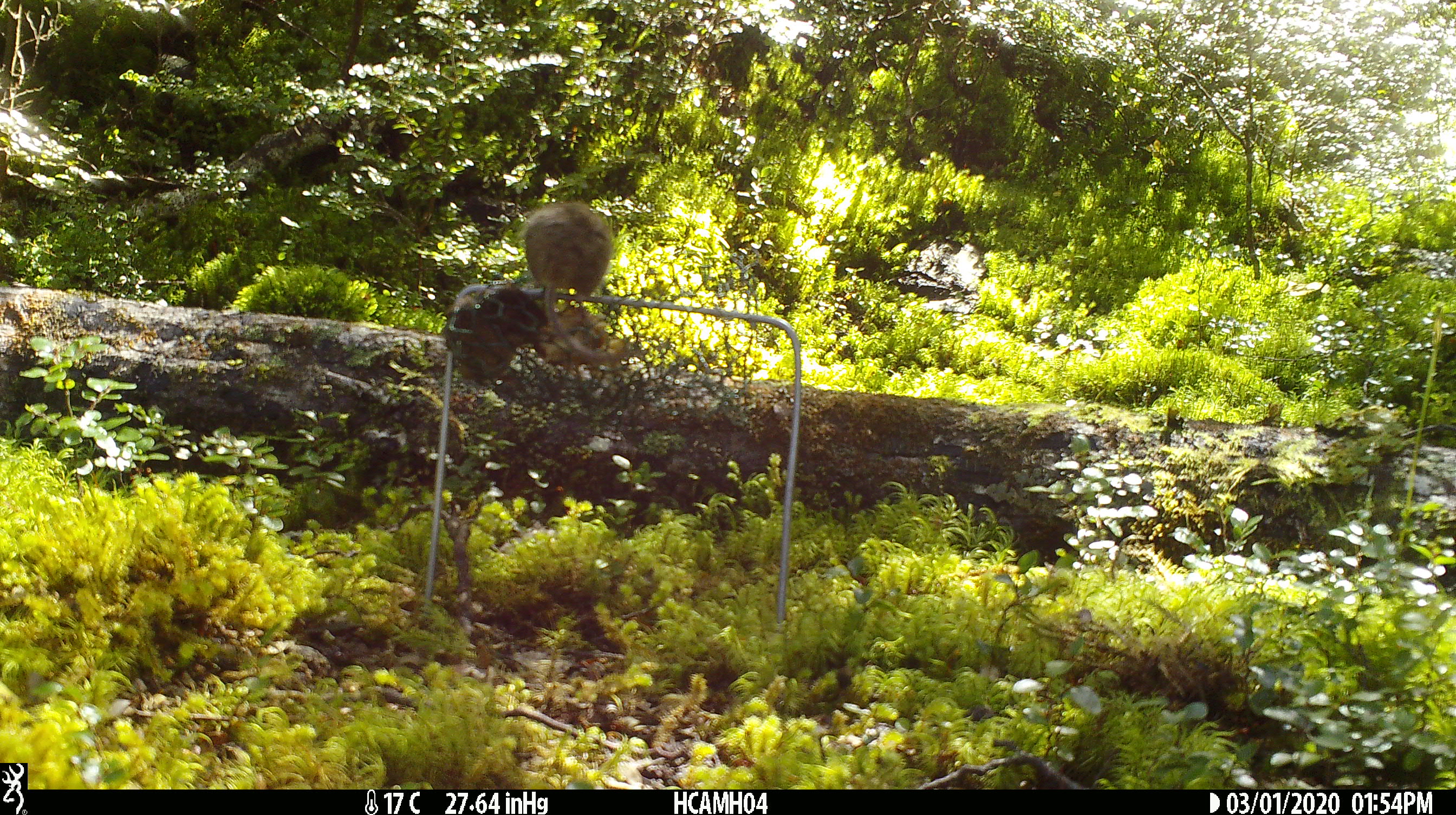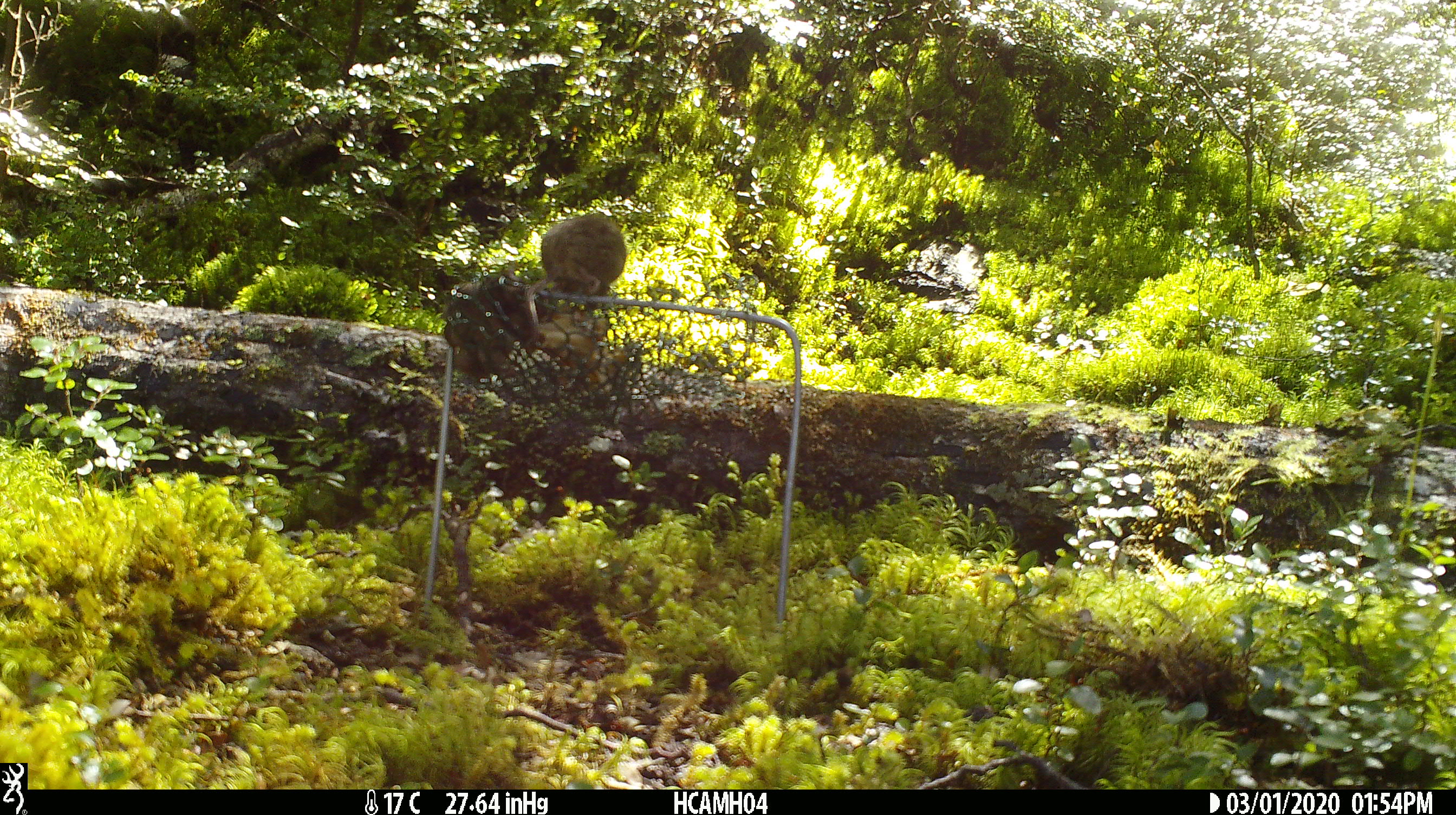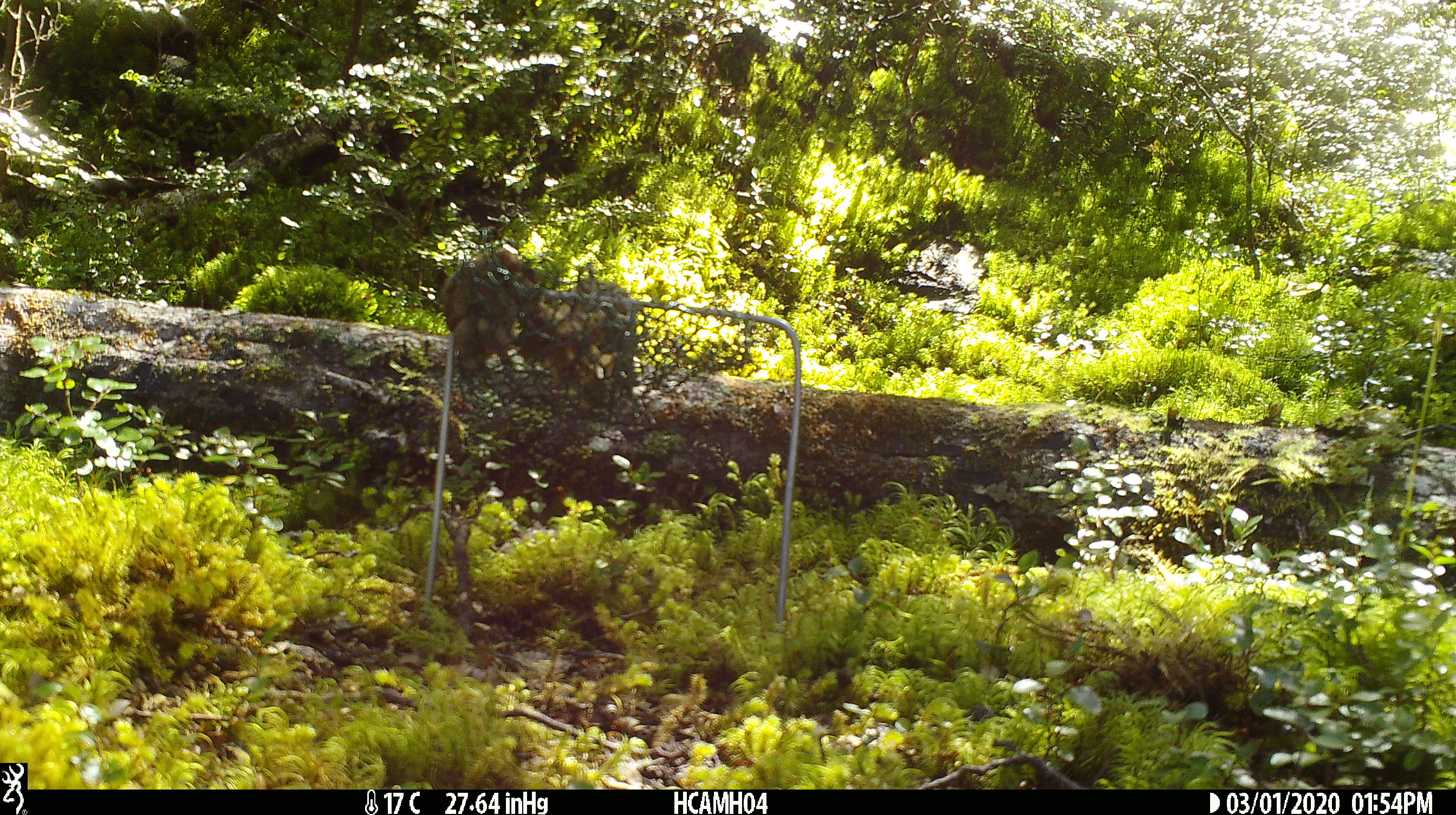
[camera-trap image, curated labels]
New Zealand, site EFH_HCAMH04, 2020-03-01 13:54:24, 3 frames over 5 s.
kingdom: Animalia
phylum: Chordata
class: Mammalia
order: Rodentia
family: Muridae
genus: Mus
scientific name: Mus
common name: mouse